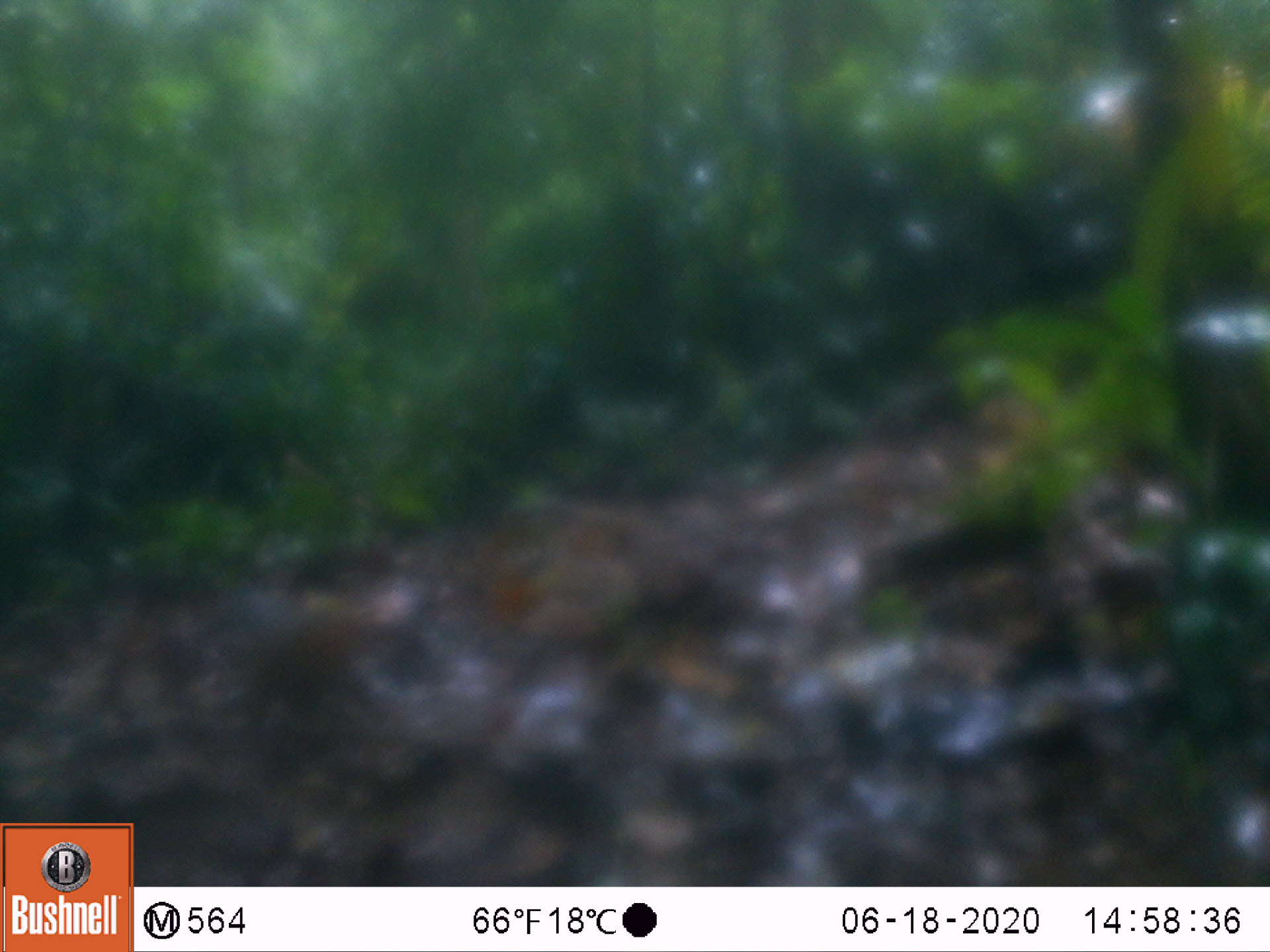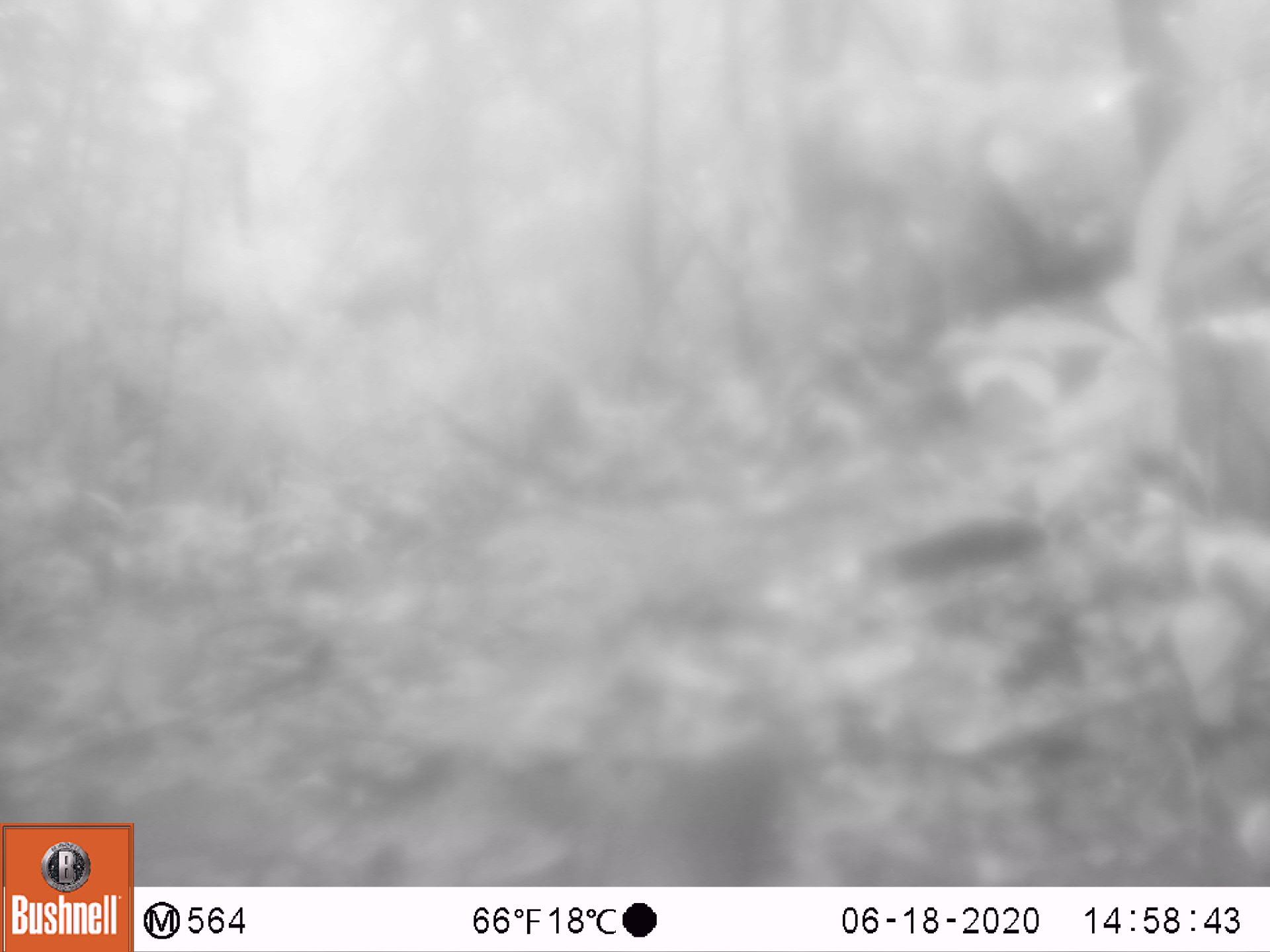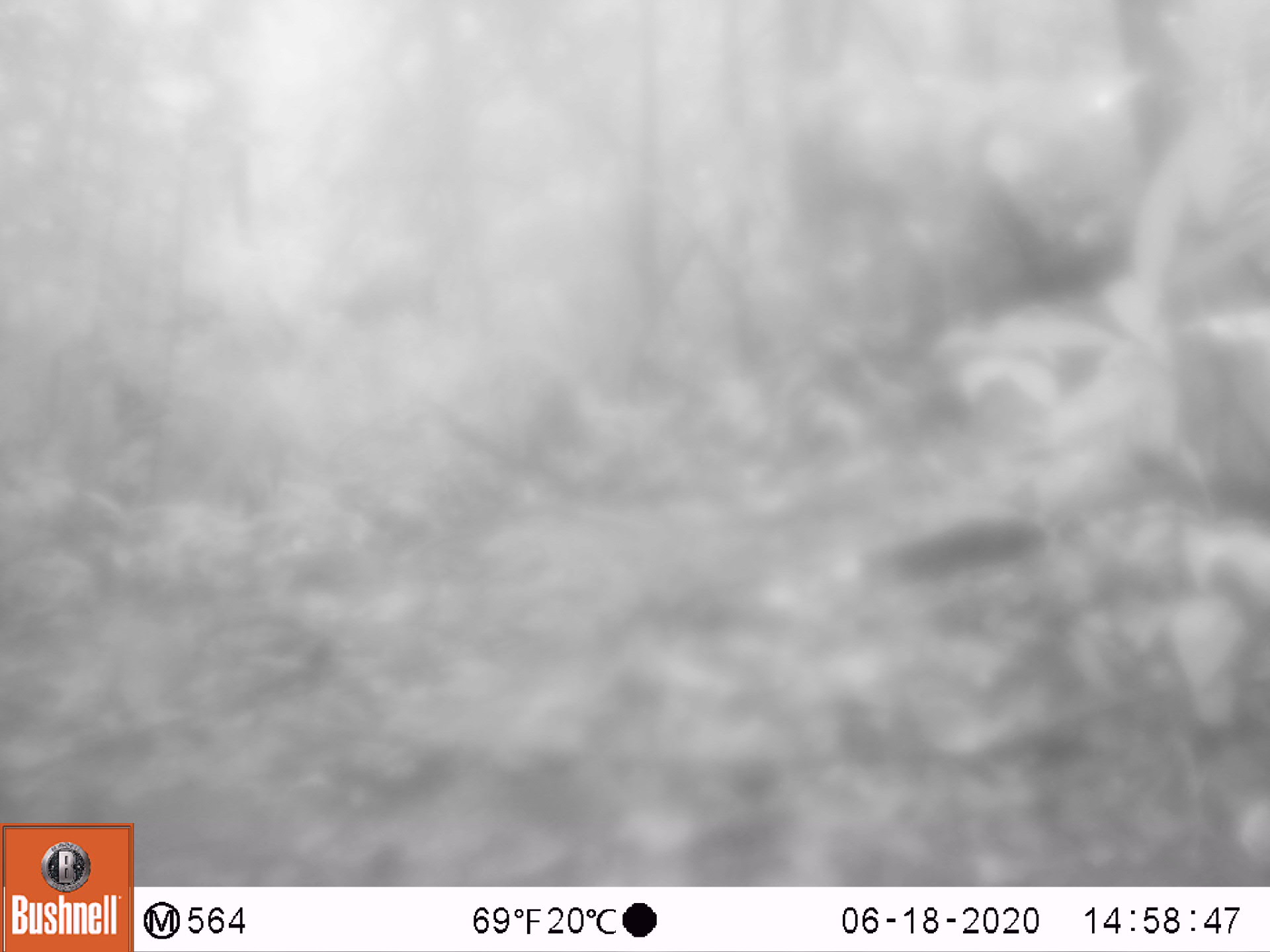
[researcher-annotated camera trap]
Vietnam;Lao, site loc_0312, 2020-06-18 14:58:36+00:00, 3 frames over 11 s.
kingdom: Animalia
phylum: Chordata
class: Aves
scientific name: Aves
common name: bird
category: unidentified bird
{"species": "unidentified bird (bird) (Aves)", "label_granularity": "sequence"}